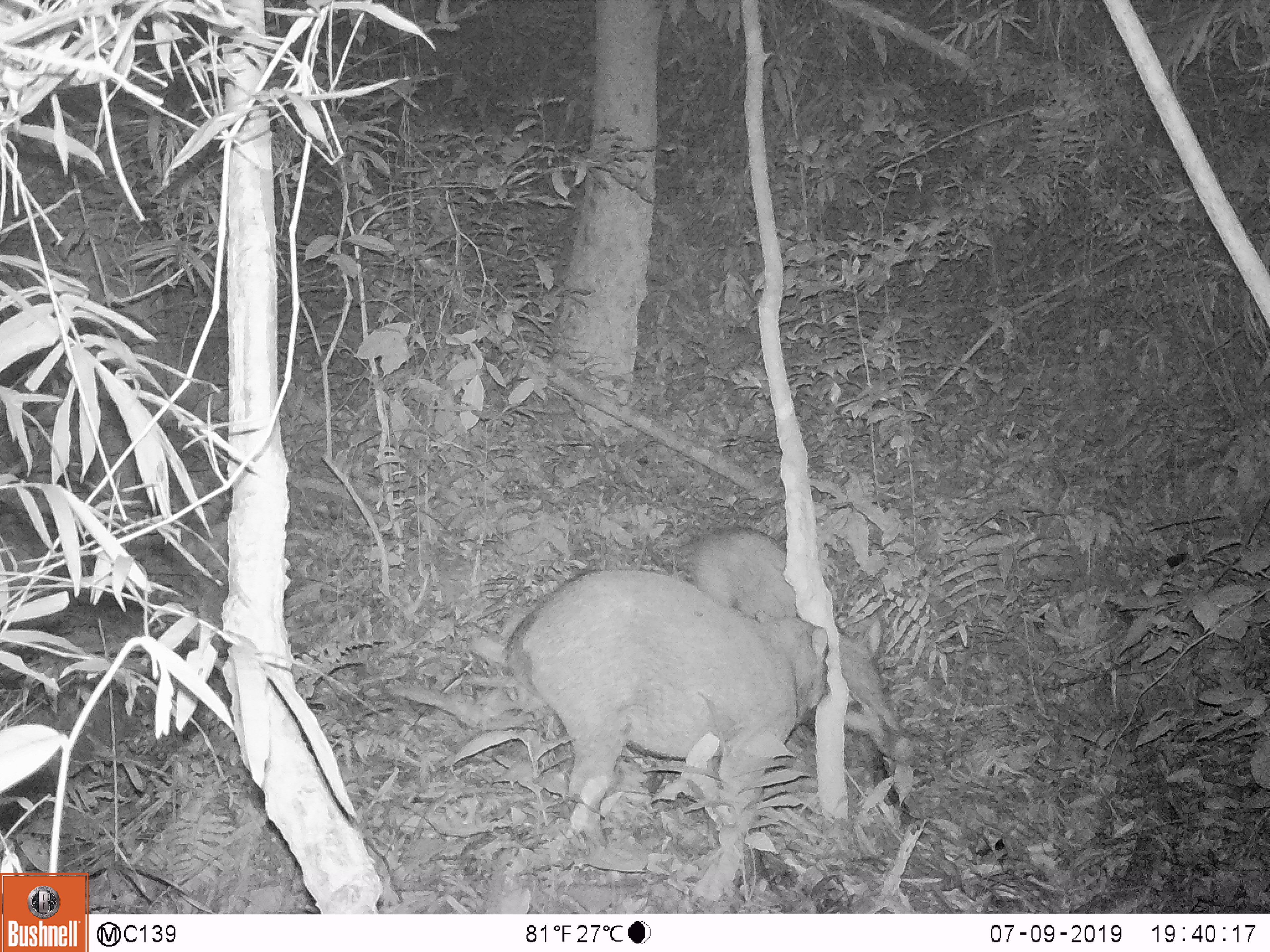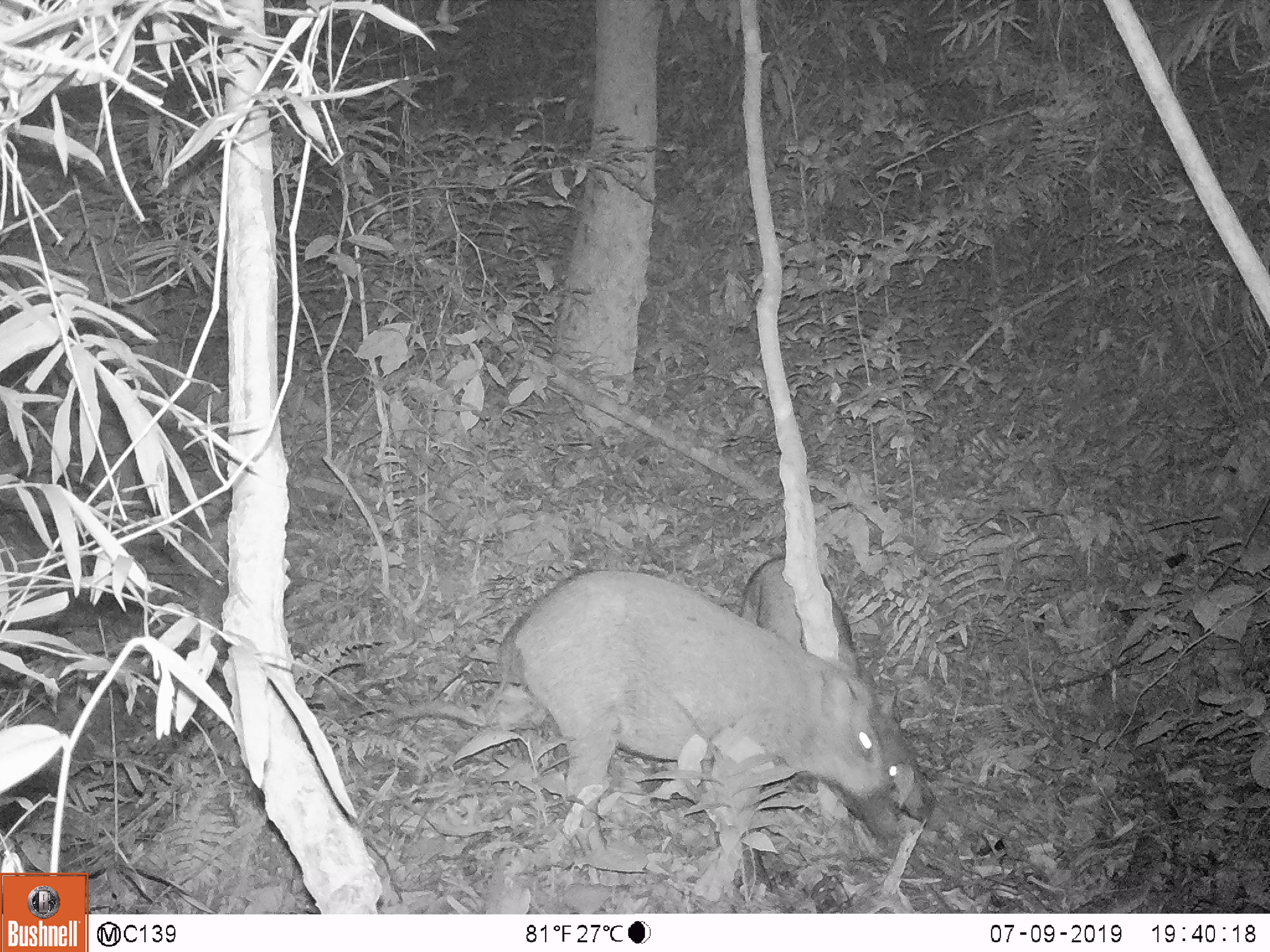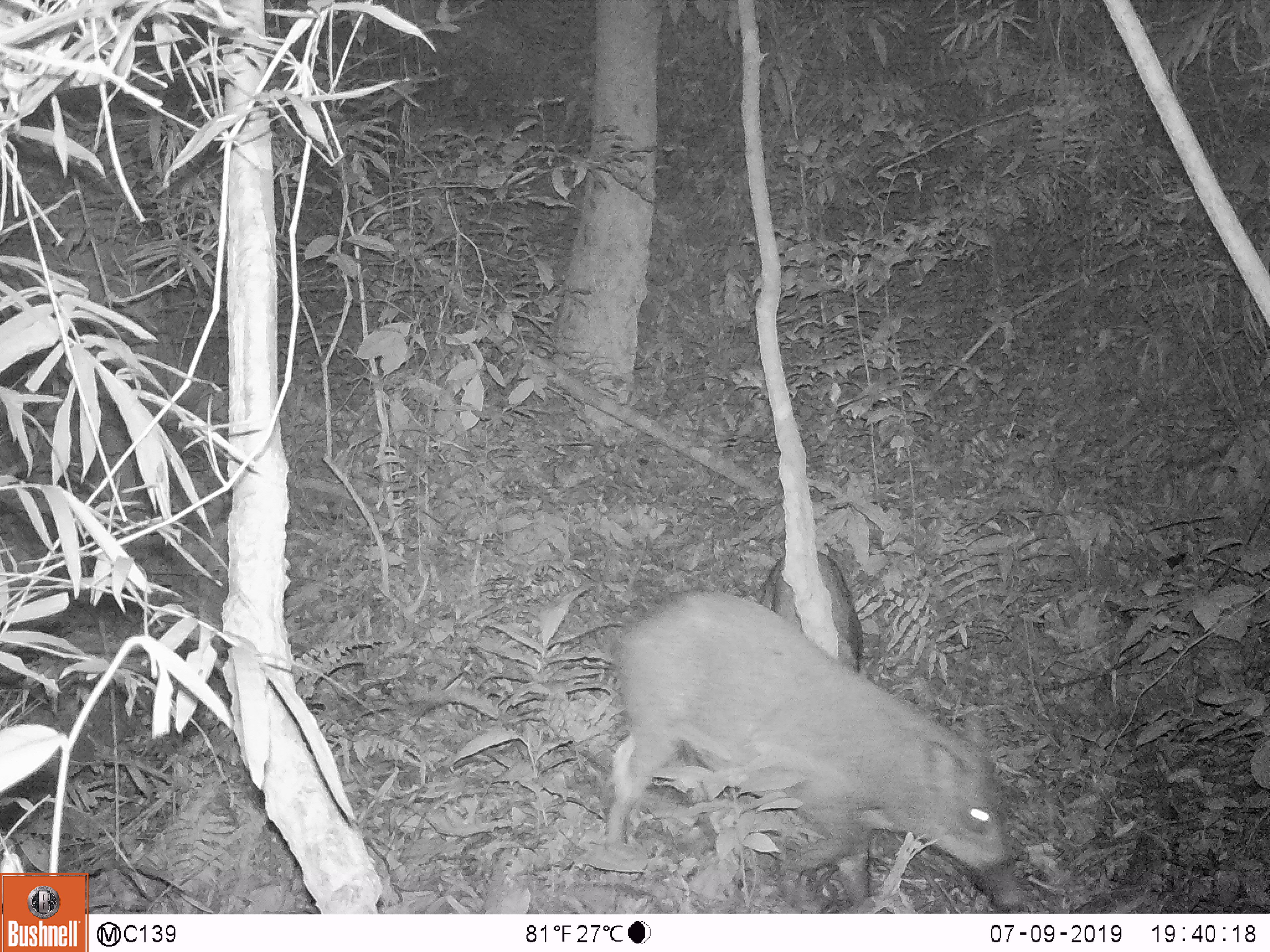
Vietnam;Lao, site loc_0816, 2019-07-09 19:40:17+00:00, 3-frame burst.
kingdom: Animalia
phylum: Chordata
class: Mammalia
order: Artiodactyla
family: Suidae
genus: Sus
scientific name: Sus scrofa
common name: eurasian wild pig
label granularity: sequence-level